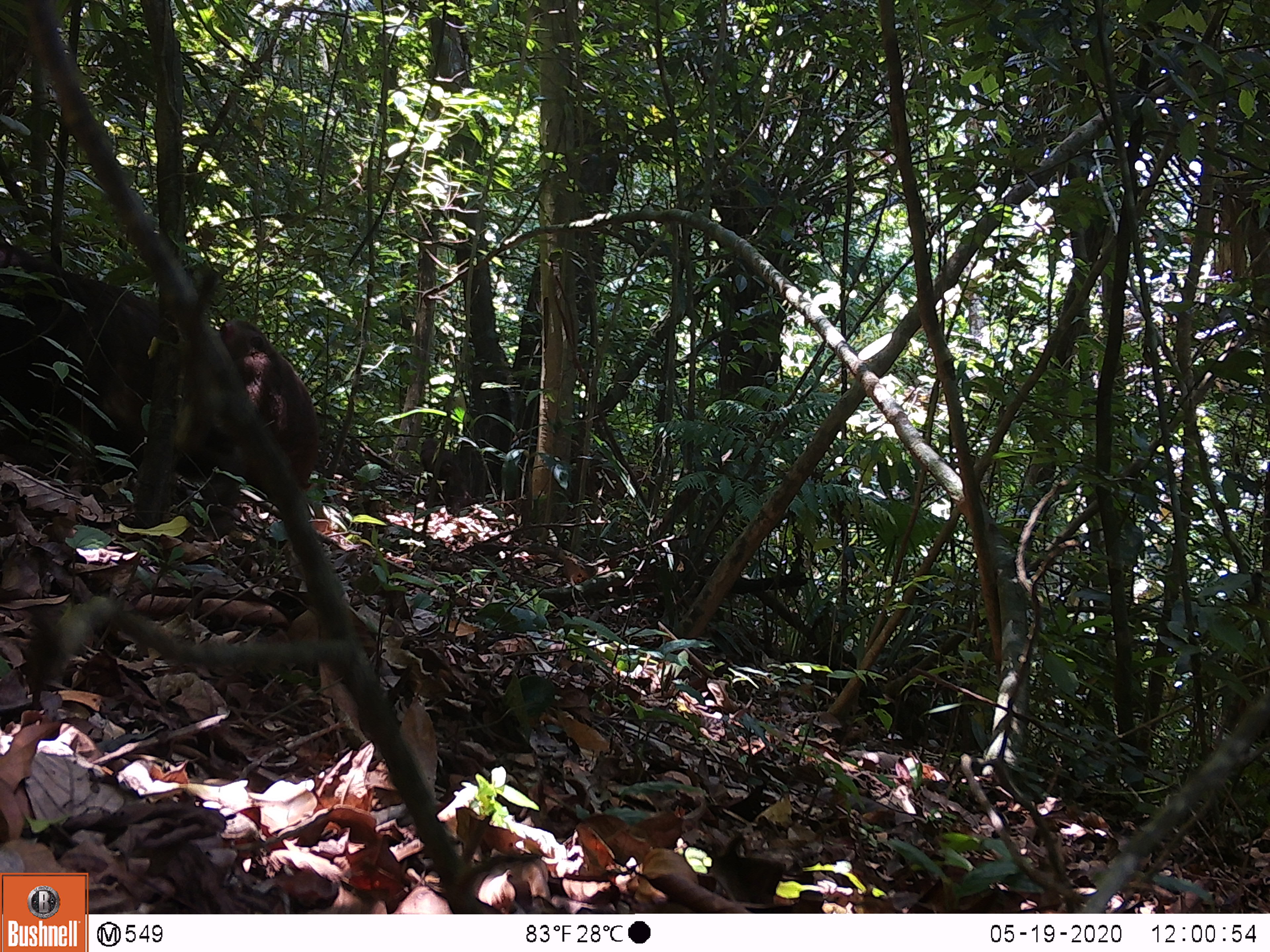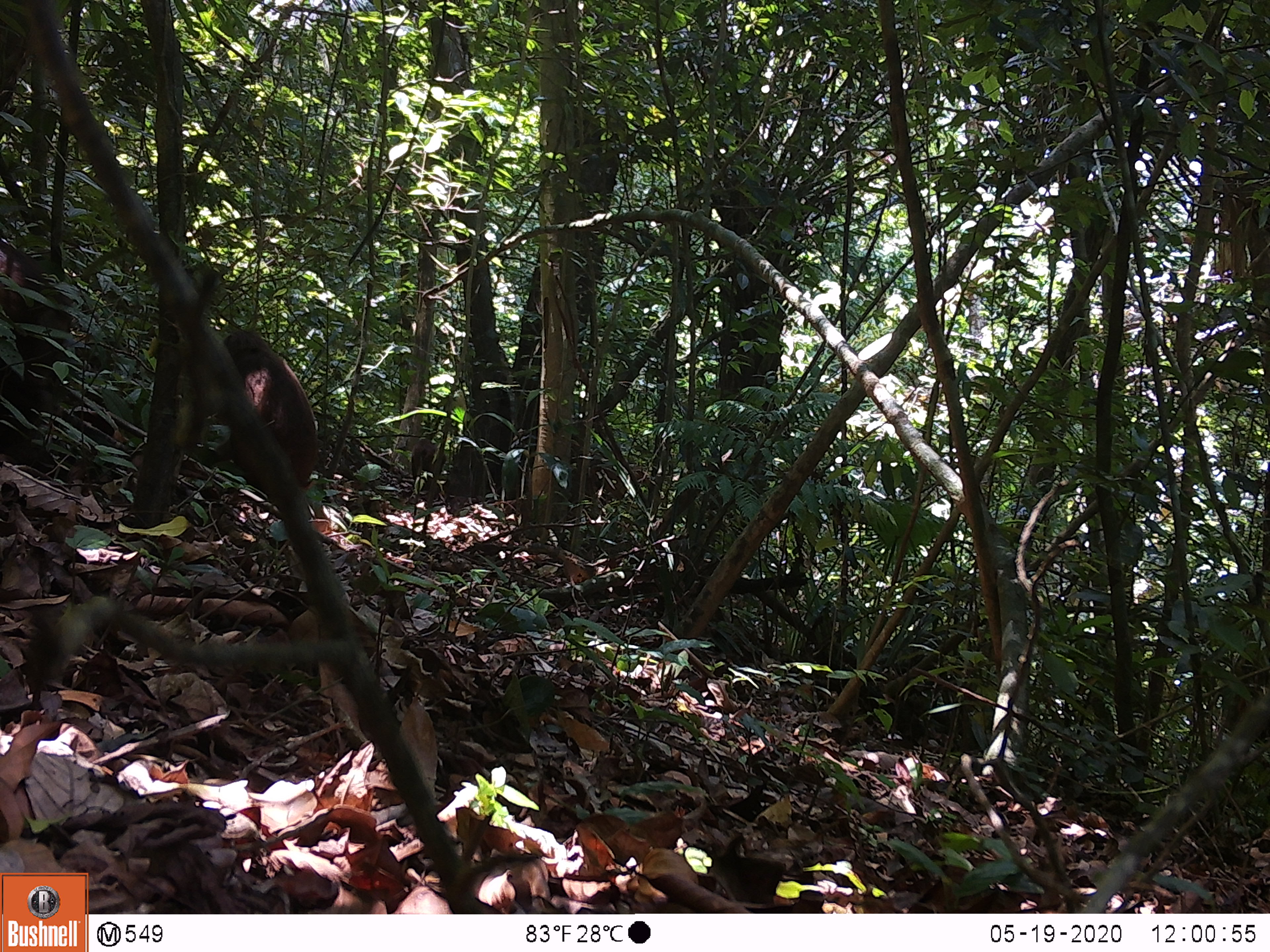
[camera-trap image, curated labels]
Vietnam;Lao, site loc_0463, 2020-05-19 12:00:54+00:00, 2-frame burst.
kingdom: Animalia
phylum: Chordata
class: Mammalia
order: Primates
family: Cercopithecidae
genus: Macaca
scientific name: Macaca arctoides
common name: stump-tailed macaque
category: stump tailed macaque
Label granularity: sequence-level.